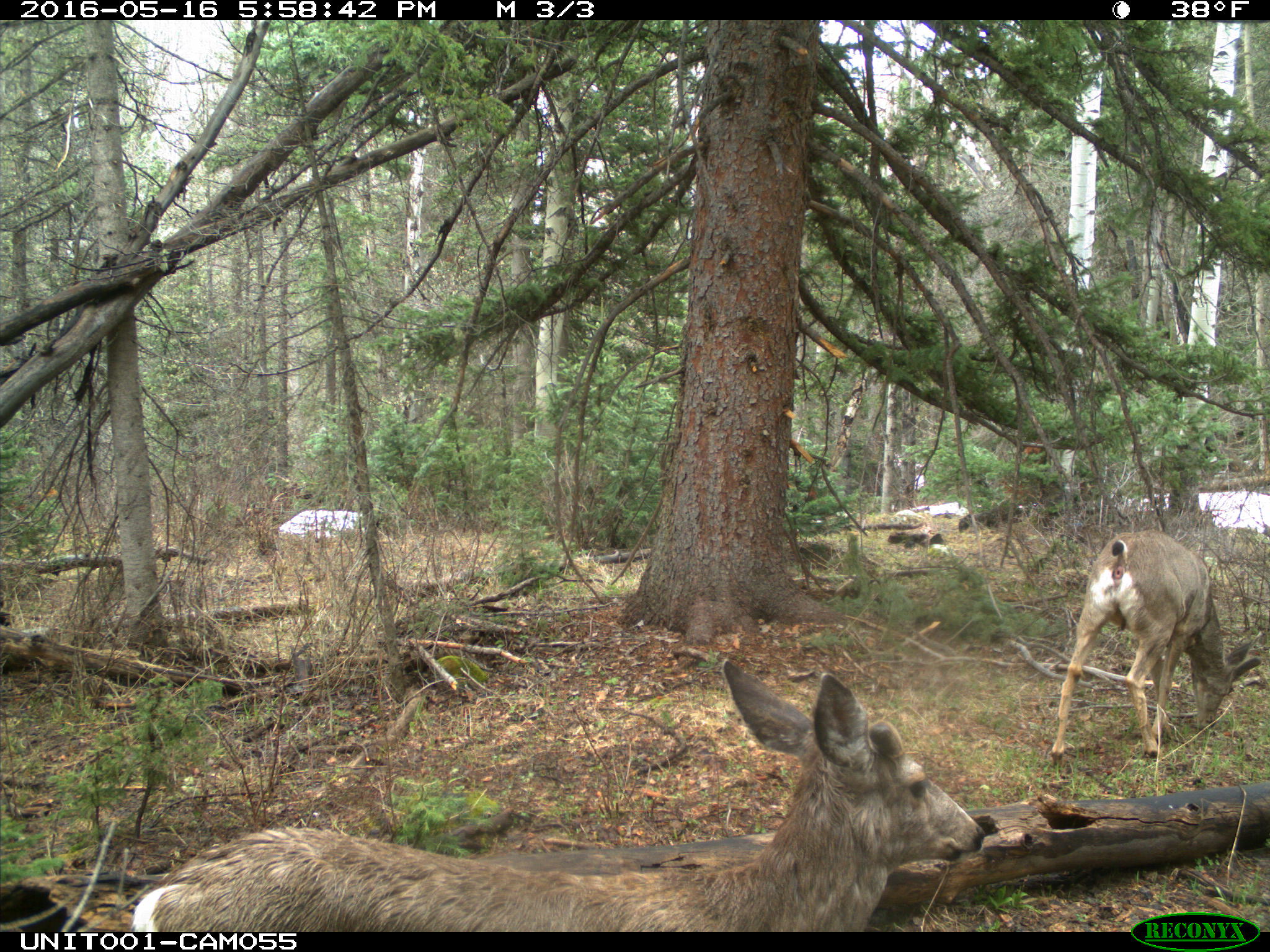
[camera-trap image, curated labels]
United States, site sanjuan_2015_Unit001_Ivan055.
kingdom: Animalia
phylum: Chordata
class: Mammalia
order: Artiodactyla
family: Cervidae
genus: Odocoileus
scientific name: Odocoileus hemionus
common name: mule deer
Odocoileus hemionus (mule deer).